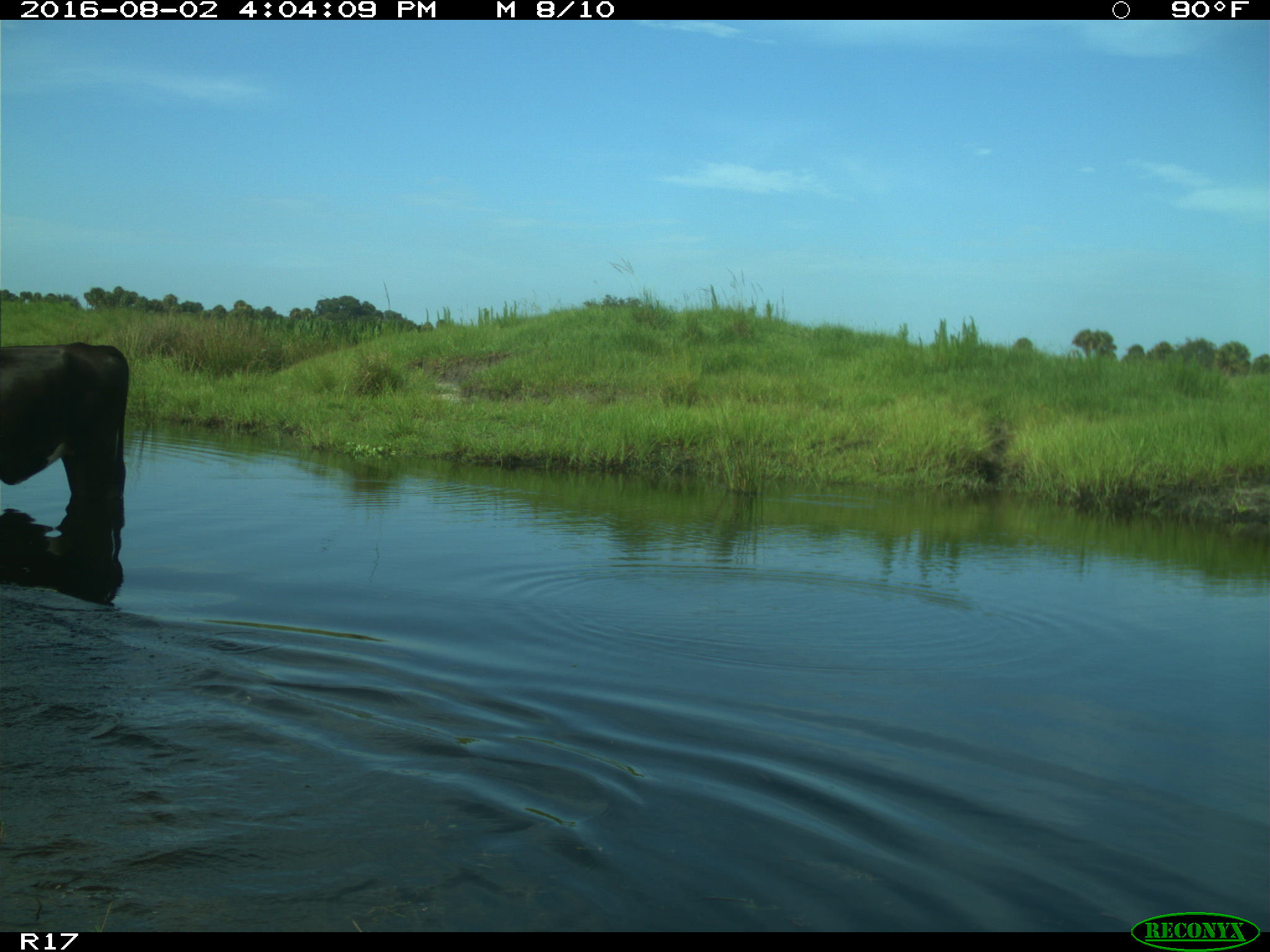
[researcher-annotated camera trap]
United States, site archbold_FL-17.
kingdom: Animalia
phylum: Chordata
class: Mammalia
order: Artiodactyla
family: Bovidae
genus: Bos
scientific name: Bos taurus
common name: domestic cow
Bos taurus (domestic cow).